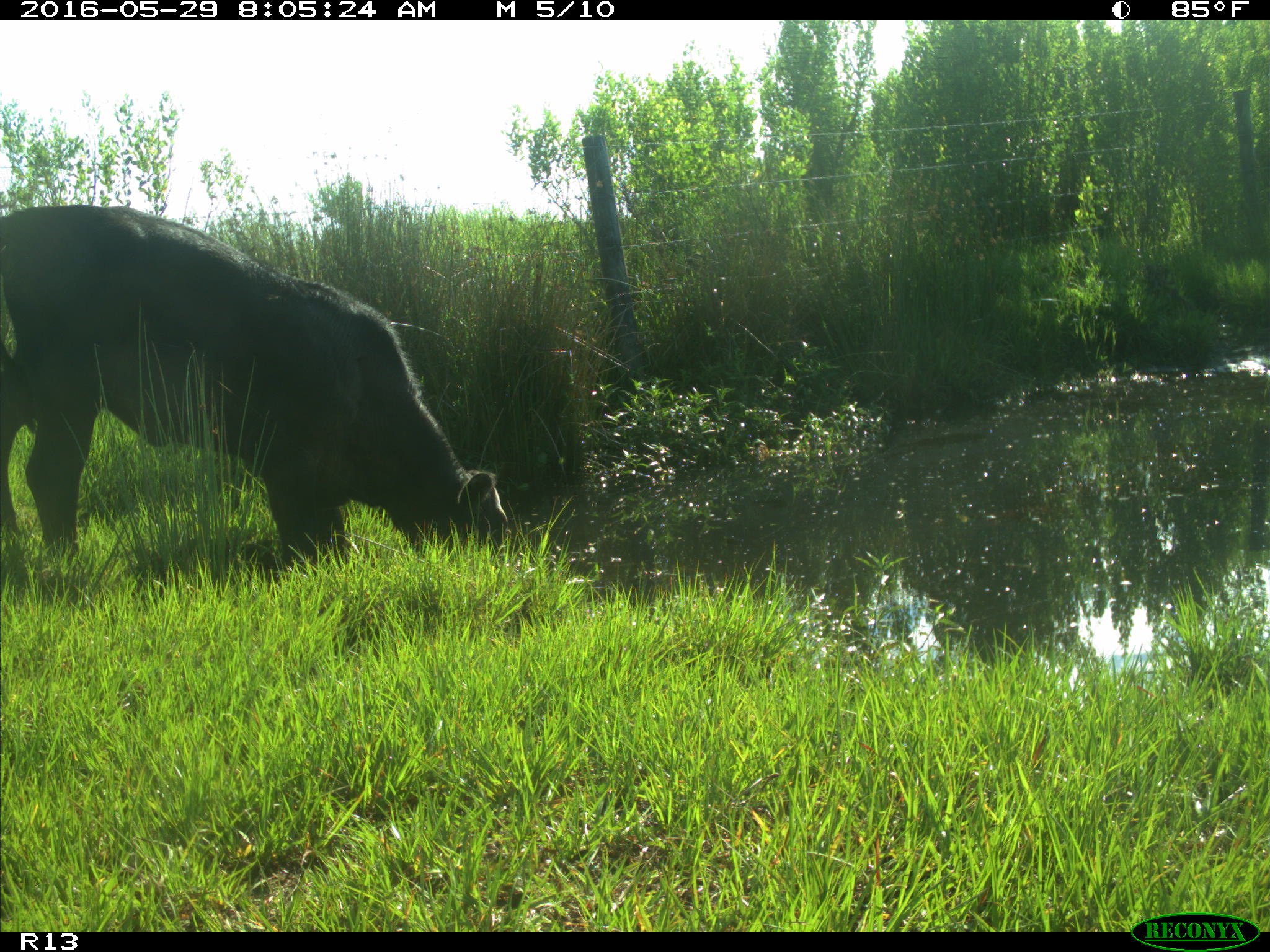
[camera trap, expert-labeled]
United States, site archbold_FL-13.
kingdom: Animalia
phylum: Chordata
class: Mammalia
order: Artiodactyla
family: Bovidae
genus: Bos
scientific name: Bos taurus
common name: domestic cow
Bos taurus (domestic cow).